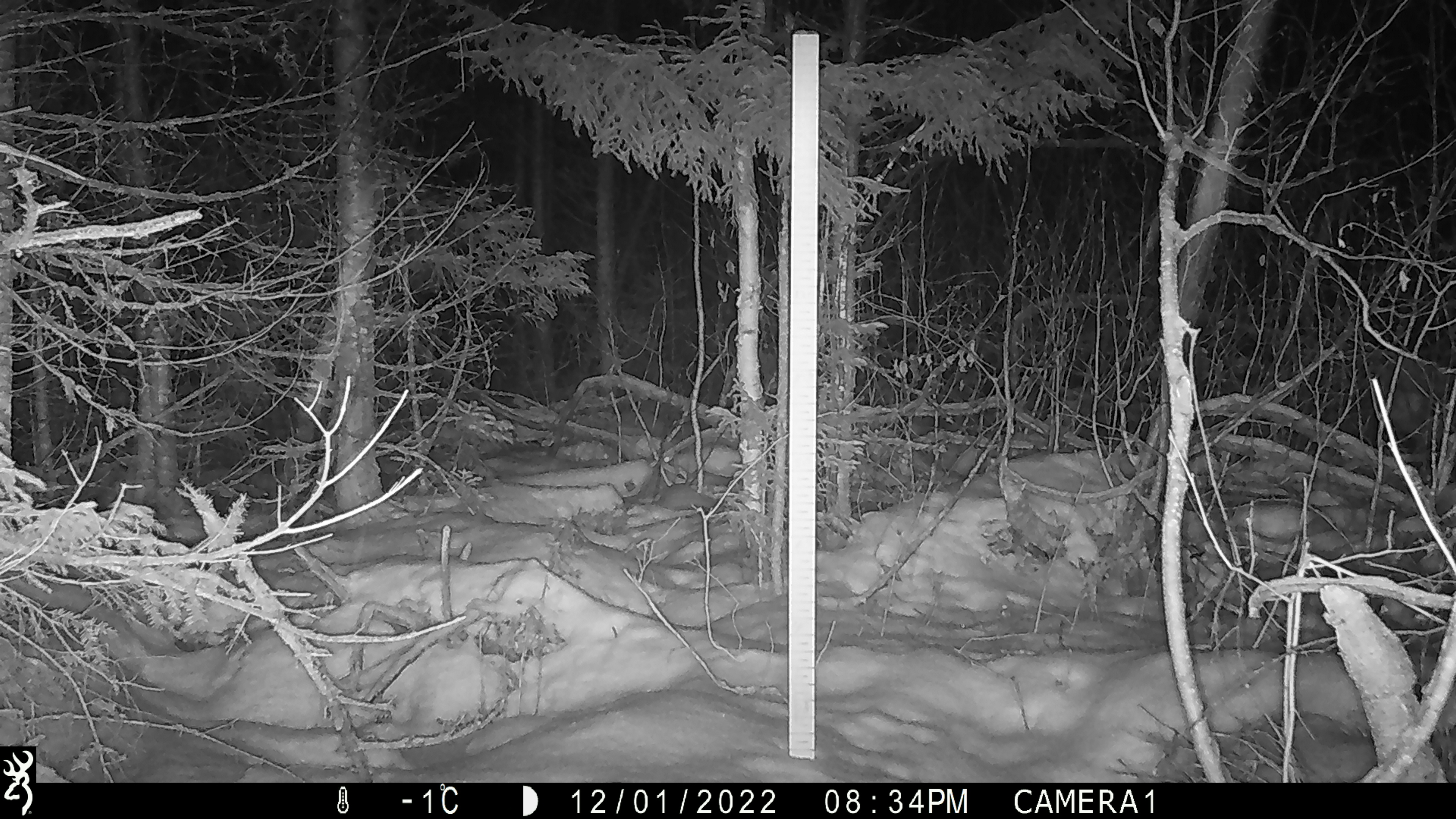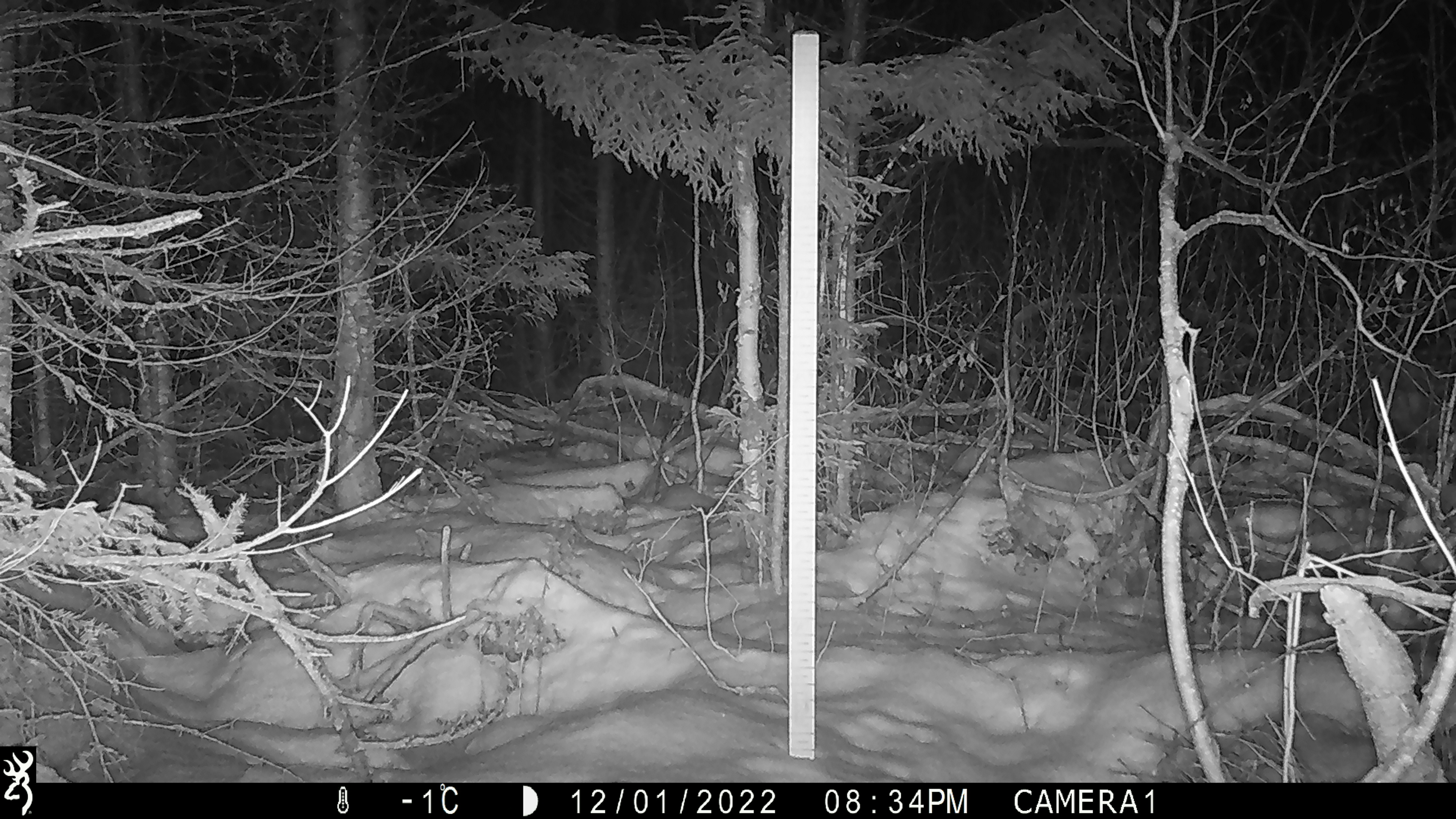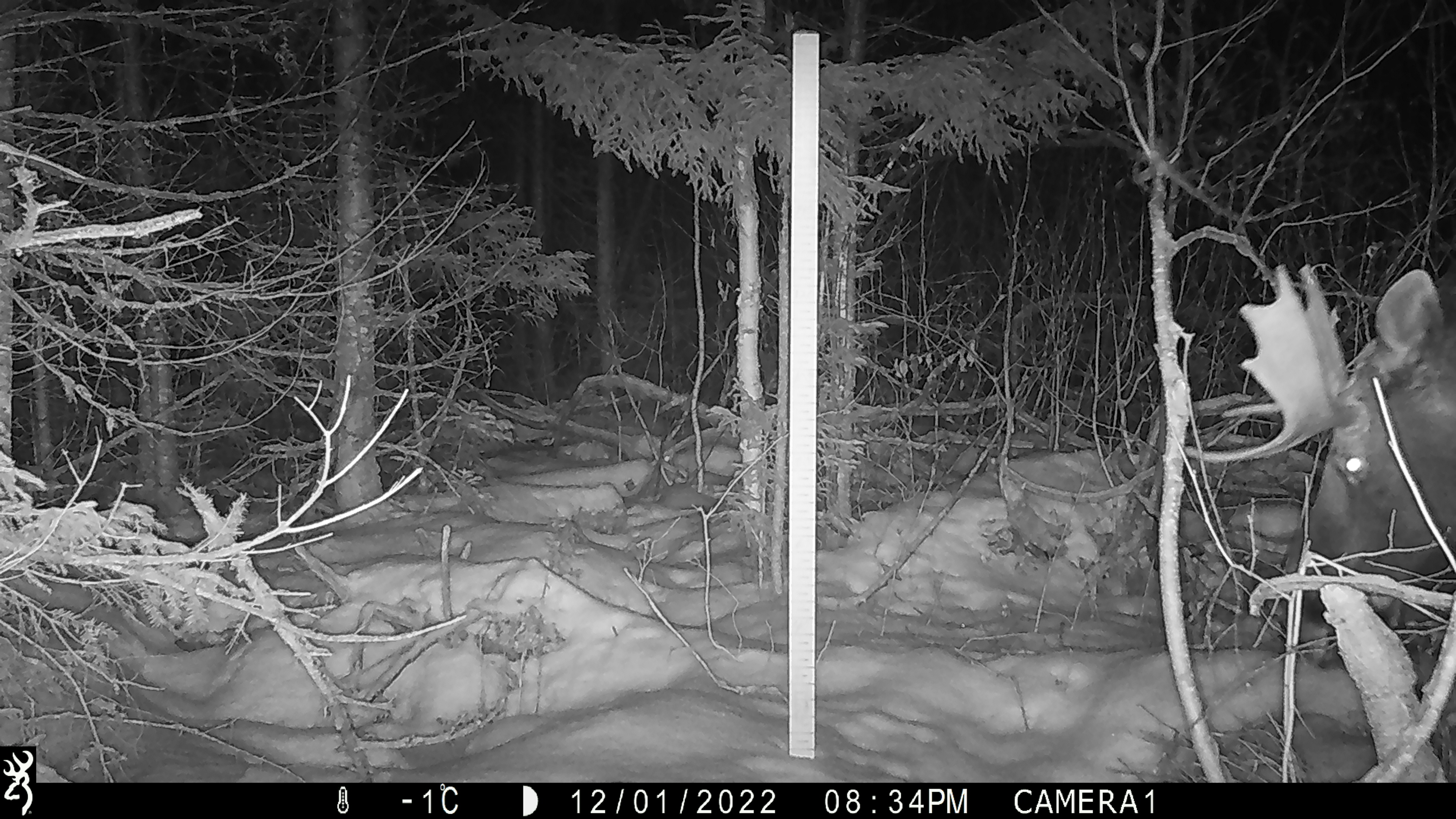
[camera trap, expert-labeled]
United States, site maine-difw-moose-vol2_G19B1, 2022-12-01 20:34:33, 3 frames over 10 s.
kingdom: Animalia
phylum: Chordata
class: Mammalia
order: Artiodactyla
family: Cervidae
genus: Alces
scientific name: Alces alces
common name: moose